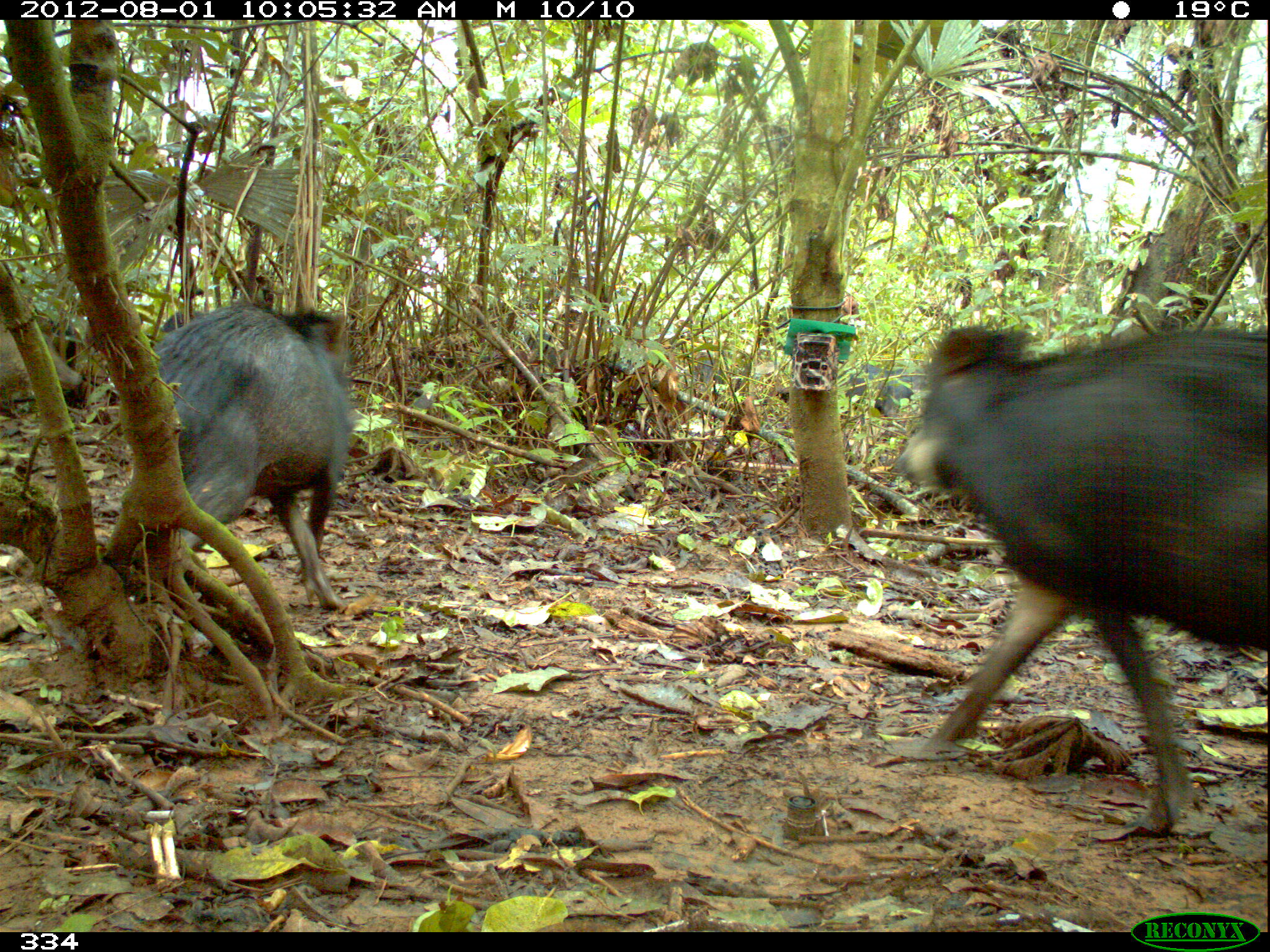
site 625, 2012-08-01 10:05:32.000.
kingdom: Animalia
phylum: Chordata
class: Mammalia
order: Artiodactyla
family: Tayassuidae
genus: Tayassu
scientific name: Tayassu pecari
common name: white-lipped peccary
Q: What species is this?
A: Tayassu pecari (white-lipped peccary).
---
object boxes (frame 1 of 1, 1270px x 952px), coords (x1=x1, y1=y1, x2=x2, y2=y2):
tayassu pecari: (x1=887, y1=319, x2=1268, y2=838); (x1=135, y1=303, x2=354, y2=610); (x1=837, y1=363, x2=910, y2=424); (x1=52, y1=321, x2=87, y2=409); (x1=695, y1=356, x2=731, y2=400); (x1=159, y1=307, x2=204, y2=332)